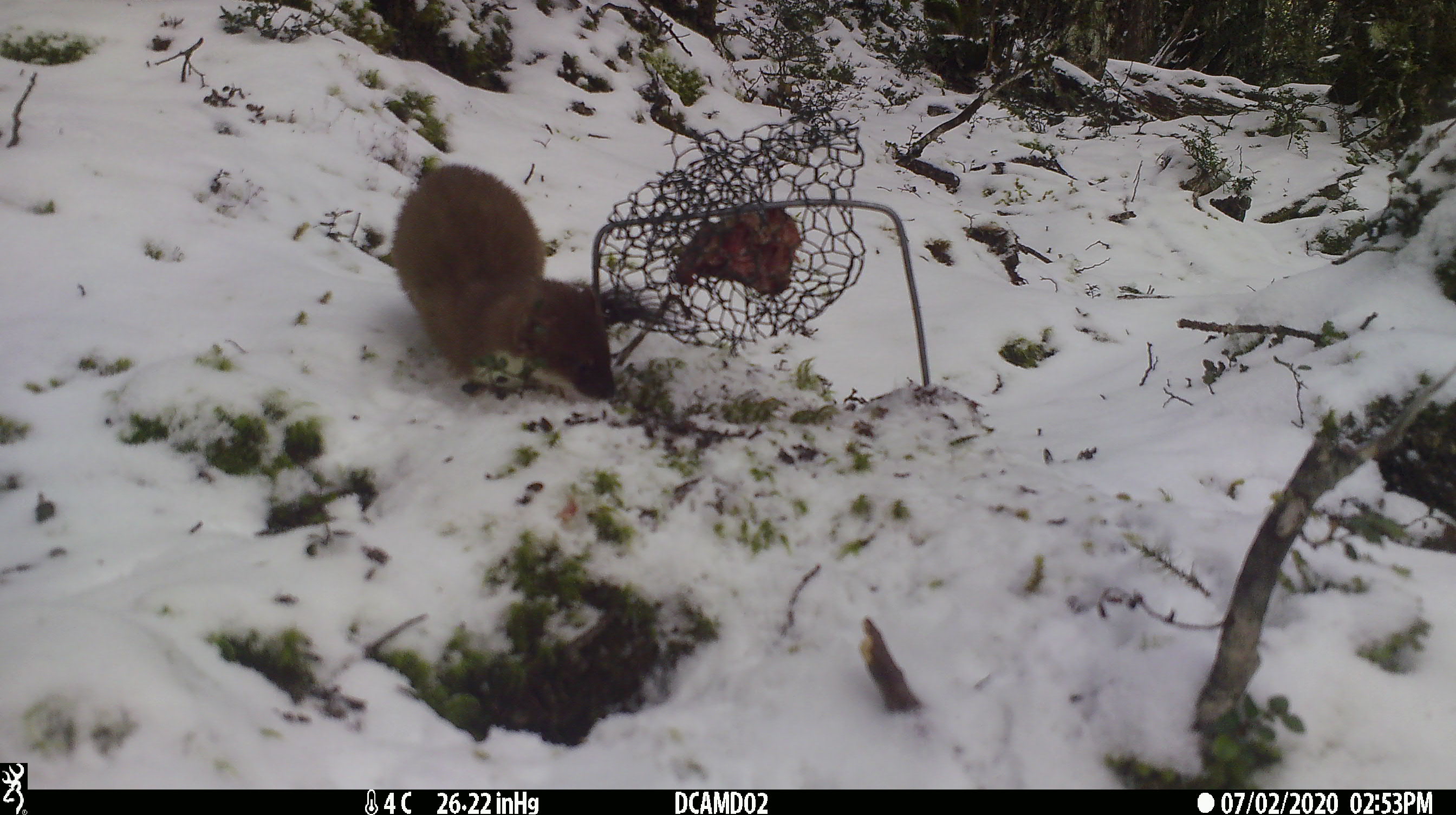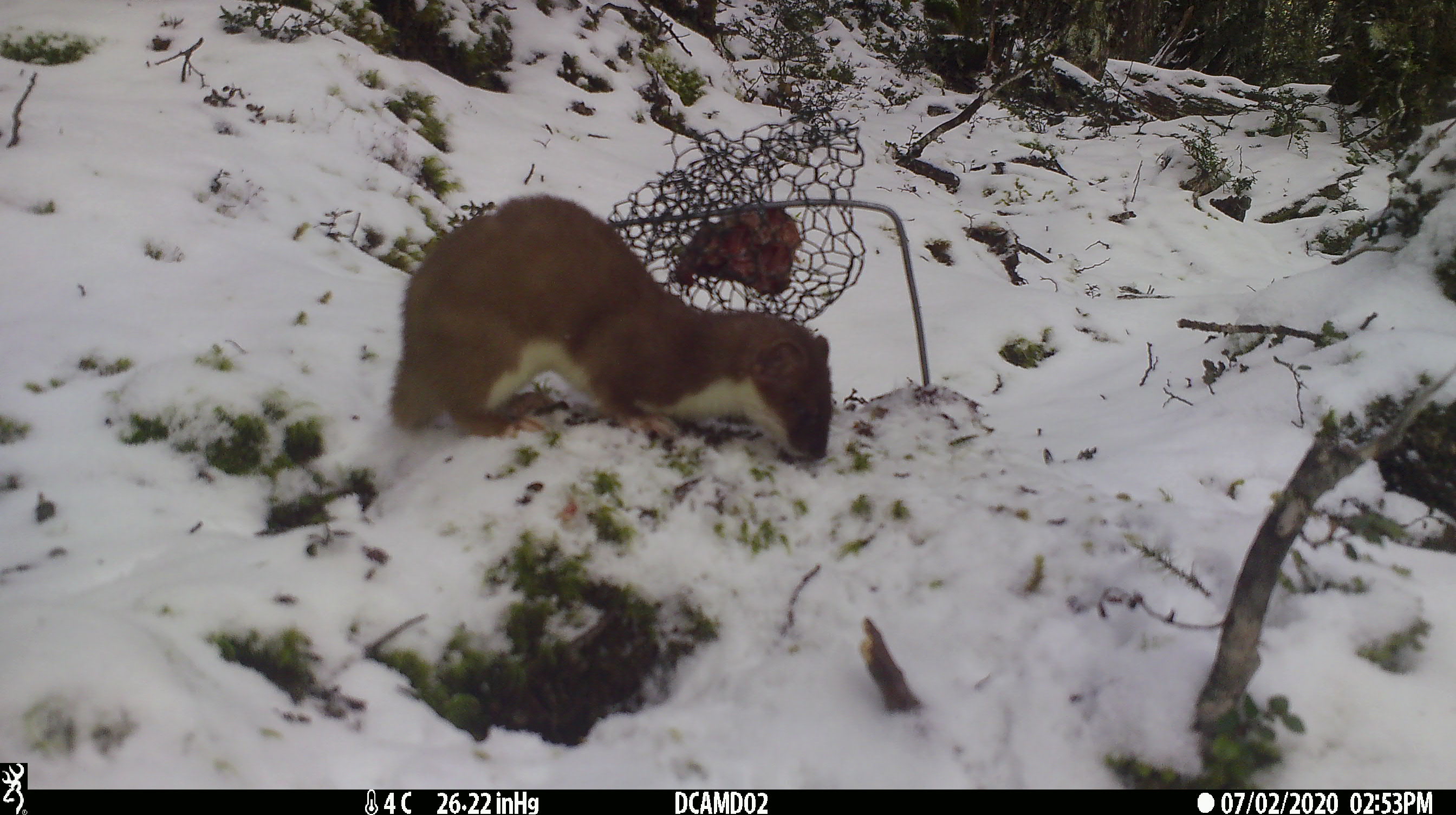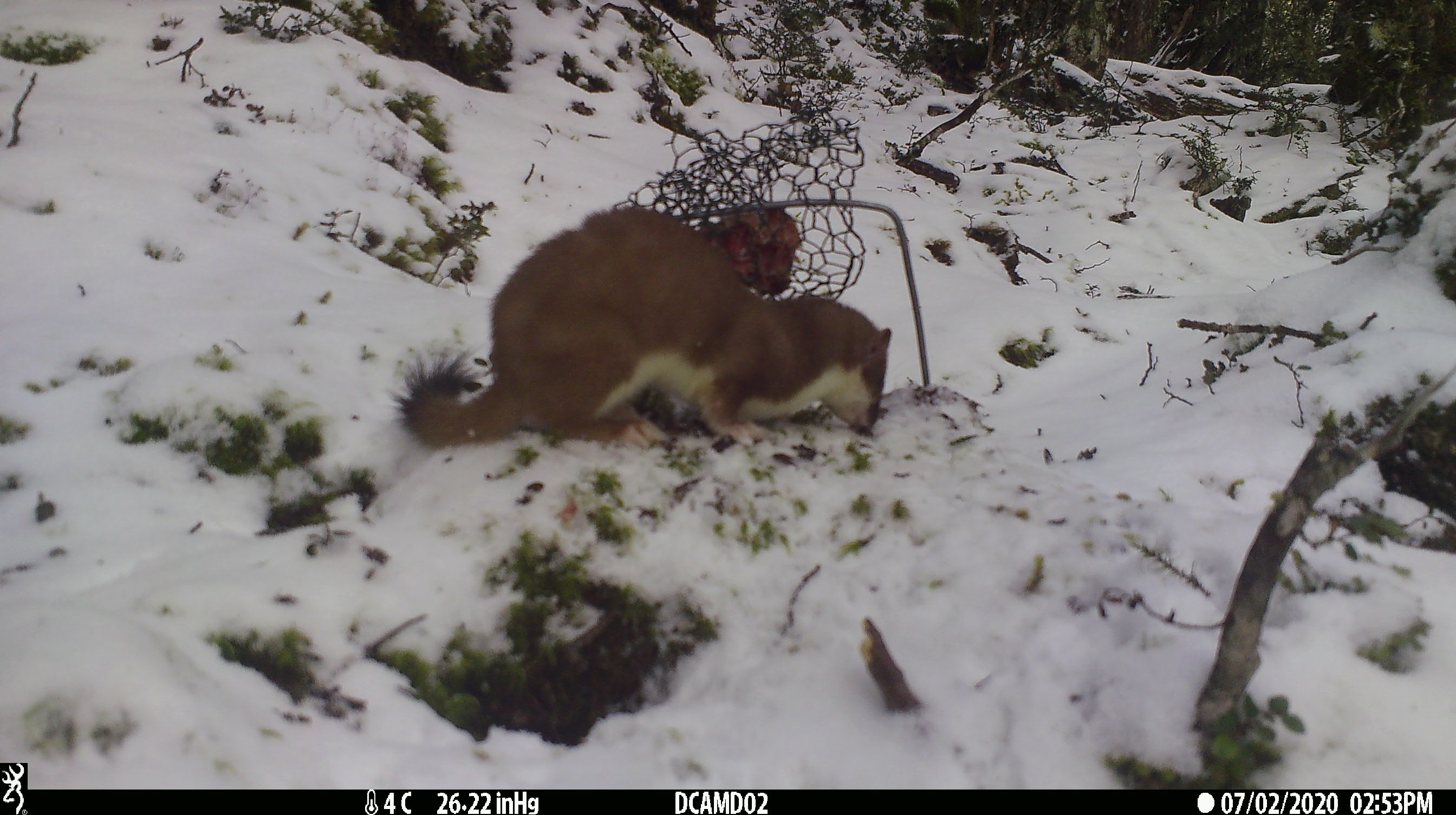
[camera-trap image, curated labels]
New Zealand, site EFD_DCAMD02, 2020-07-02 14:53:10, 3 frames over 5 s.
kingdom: Animalia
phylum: Chordata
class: Mammalia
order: Carnivora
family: Mustelidae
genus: Mustela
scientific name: Mustela erminea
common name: stoat